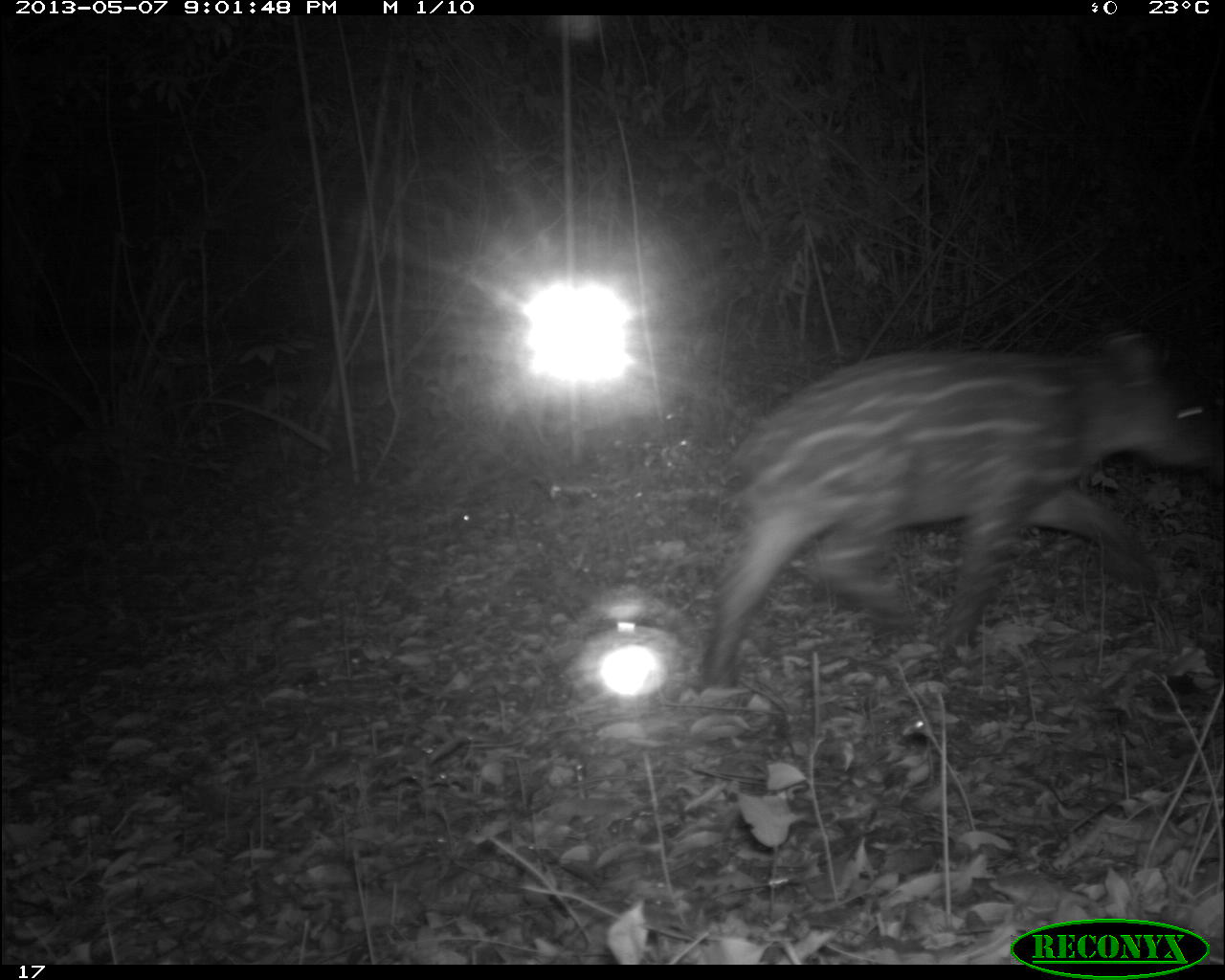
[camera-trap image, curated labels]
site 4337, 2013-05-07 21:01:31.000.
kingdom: Animalia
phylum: Chordata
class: Mammalia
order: Perissodactyla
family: Tapiridae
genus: Tapirus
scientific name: Tapirus bairdii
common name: baird's tapir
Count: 2.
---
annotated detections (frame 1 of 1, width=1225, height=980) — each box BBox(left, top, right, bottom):
tapirus bairdii: BBox(703, 326, 1210, 687)